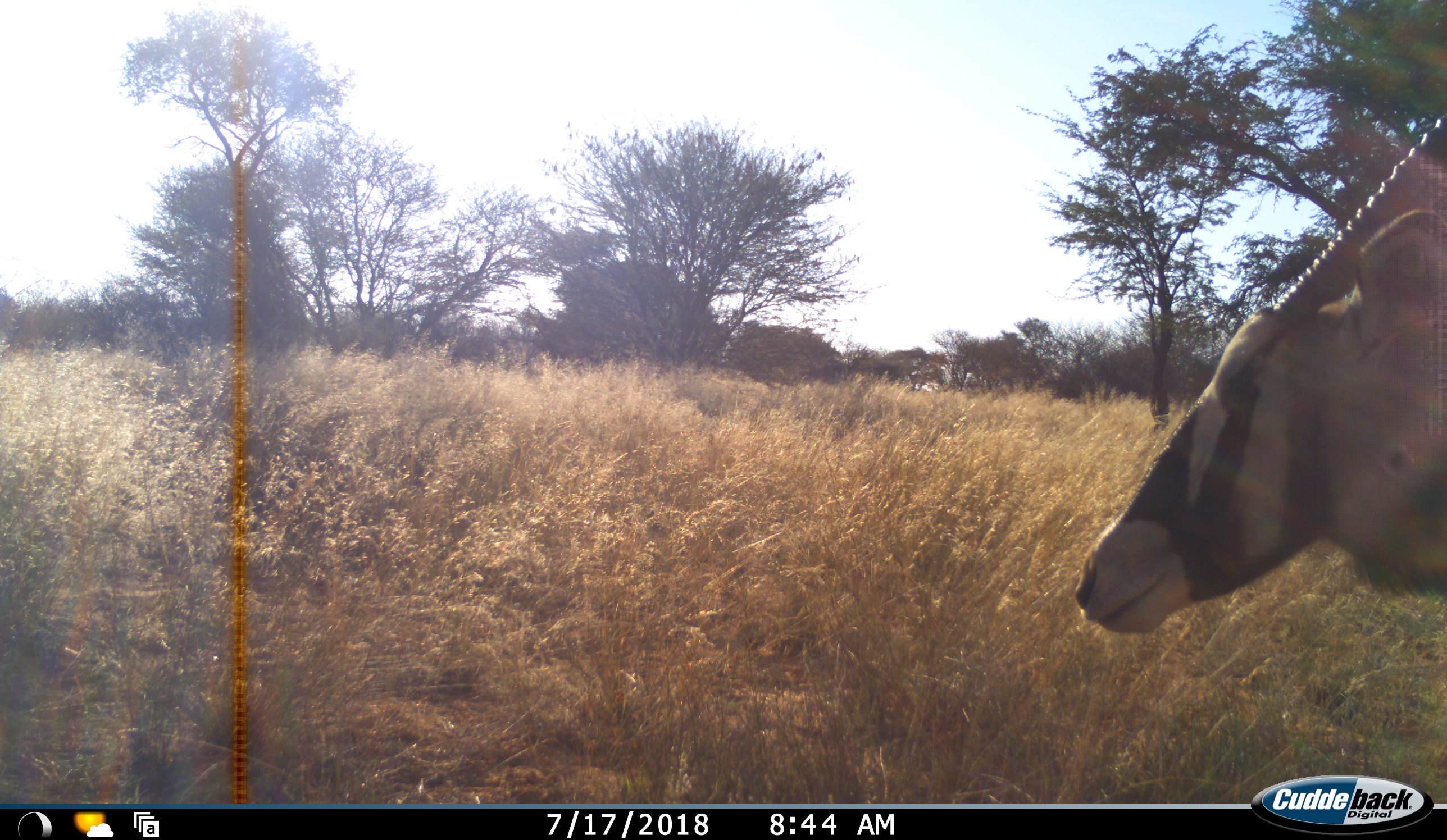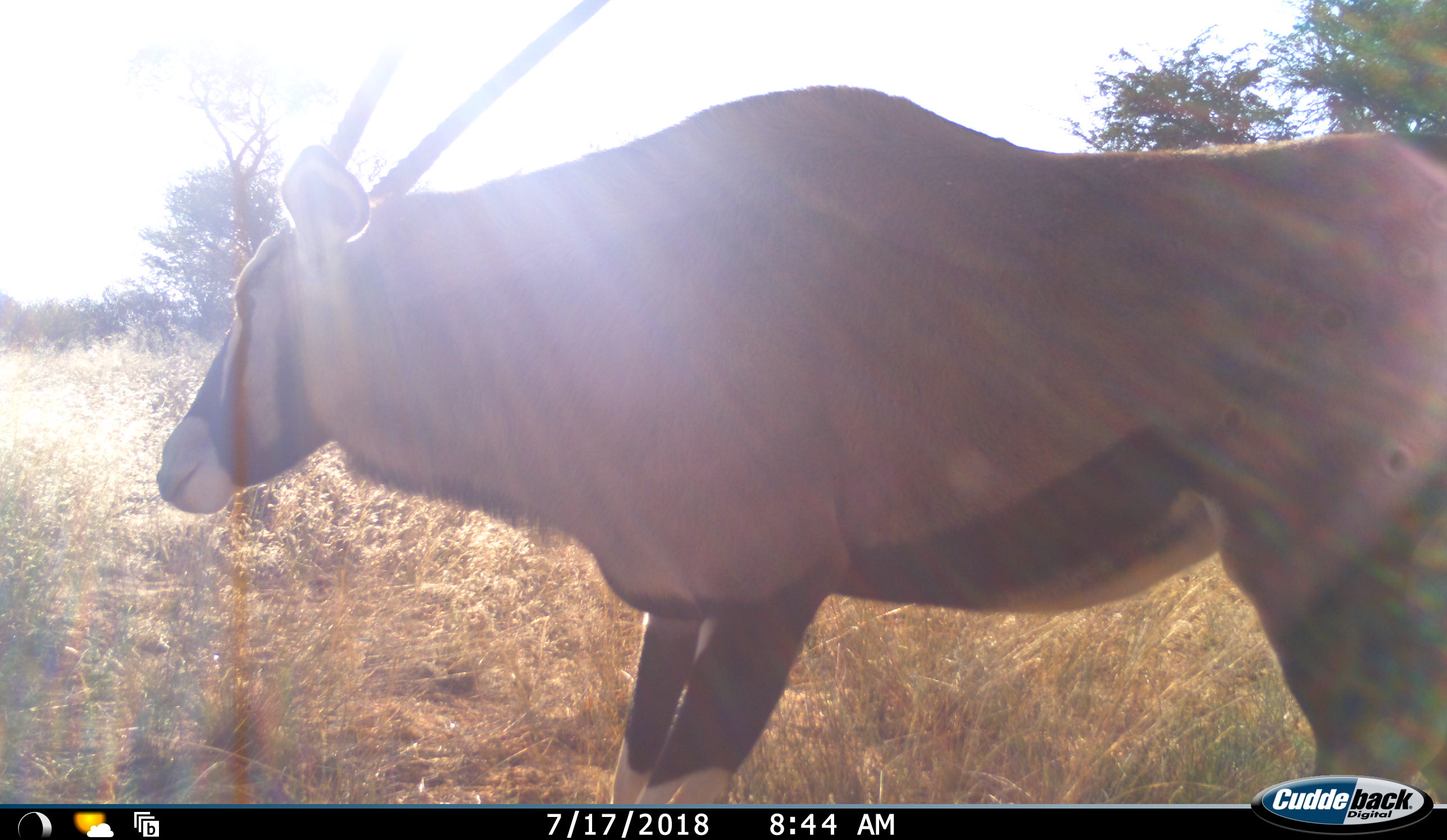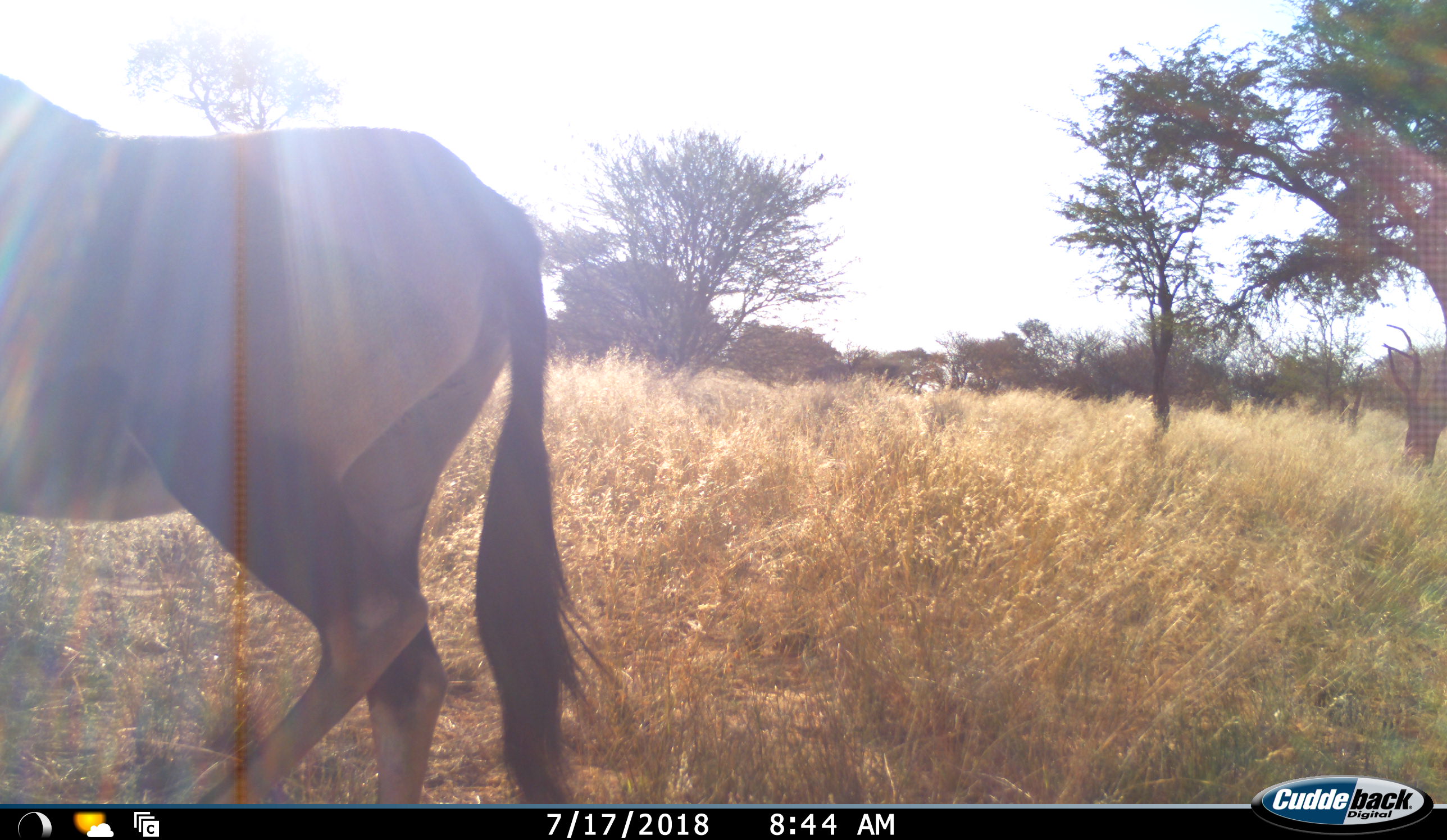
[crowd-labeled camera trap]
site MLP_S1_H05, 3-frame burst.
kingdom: Animalia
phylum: Chordata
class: Mammalia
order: Artiodactyla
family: Bovidae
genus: Oryx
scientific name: Oryx gazella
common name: gemsbok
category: oryx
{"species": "oryx (gemsbok) (Oryx gazella)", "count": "1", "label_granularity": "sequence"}